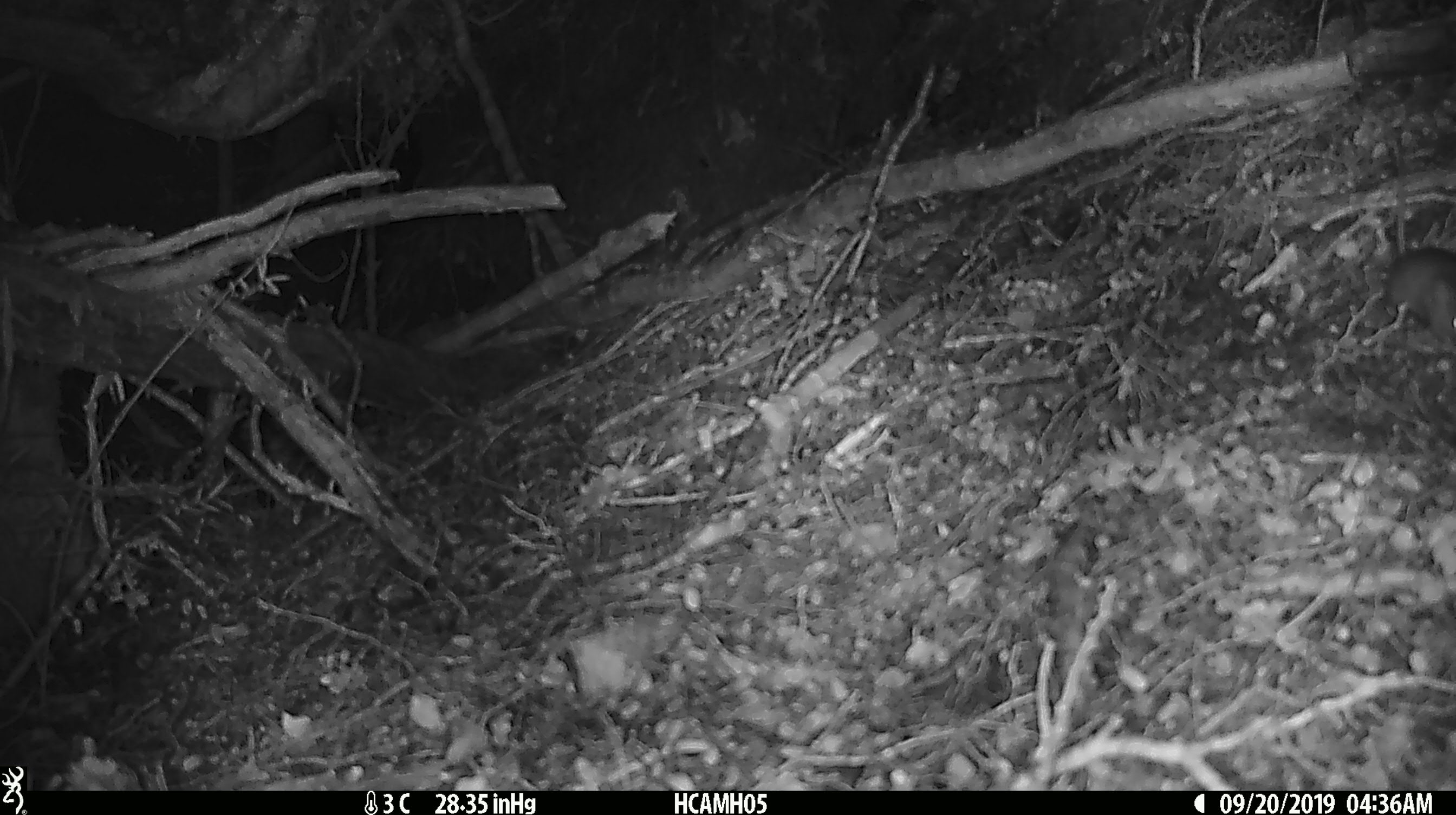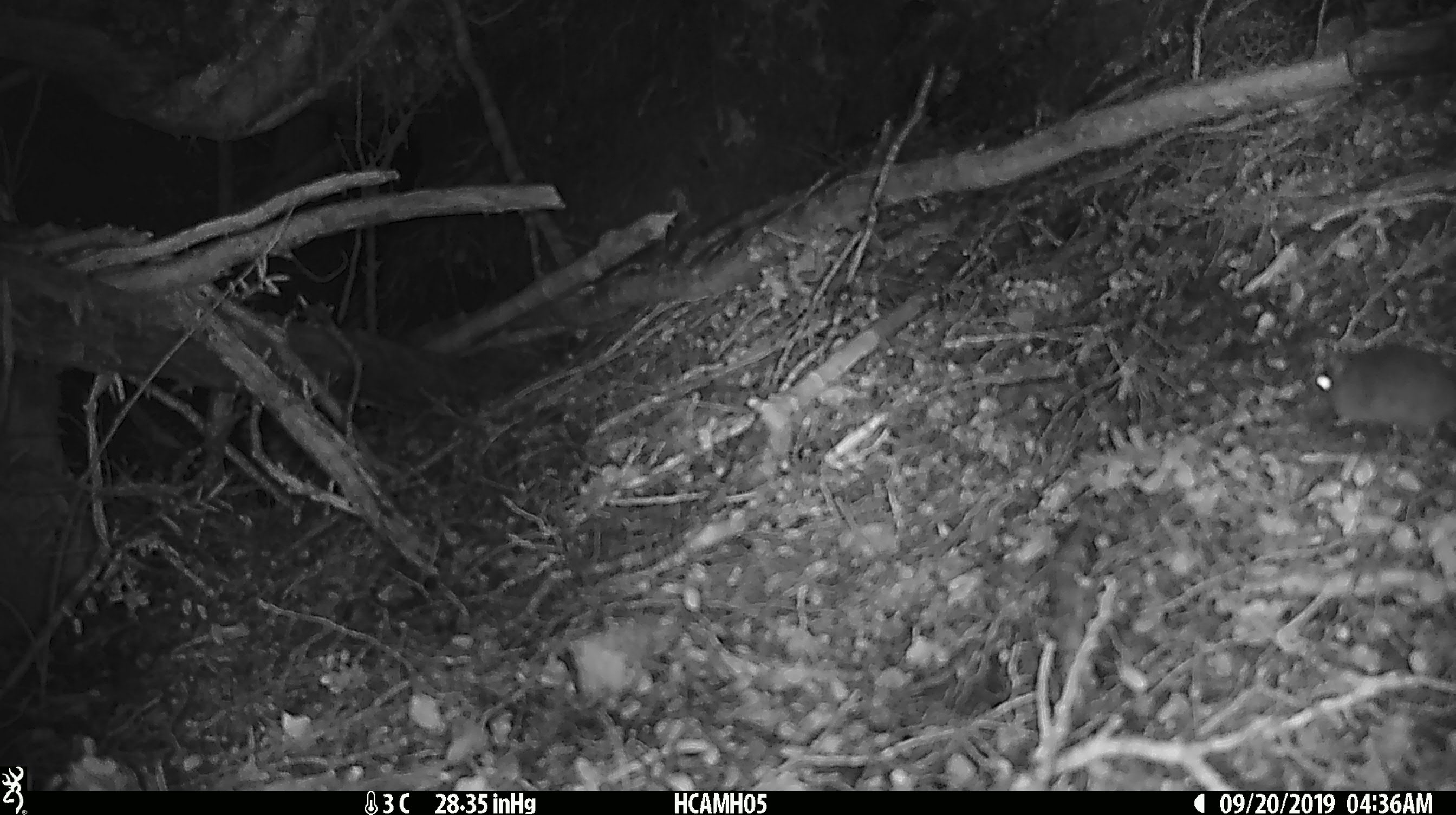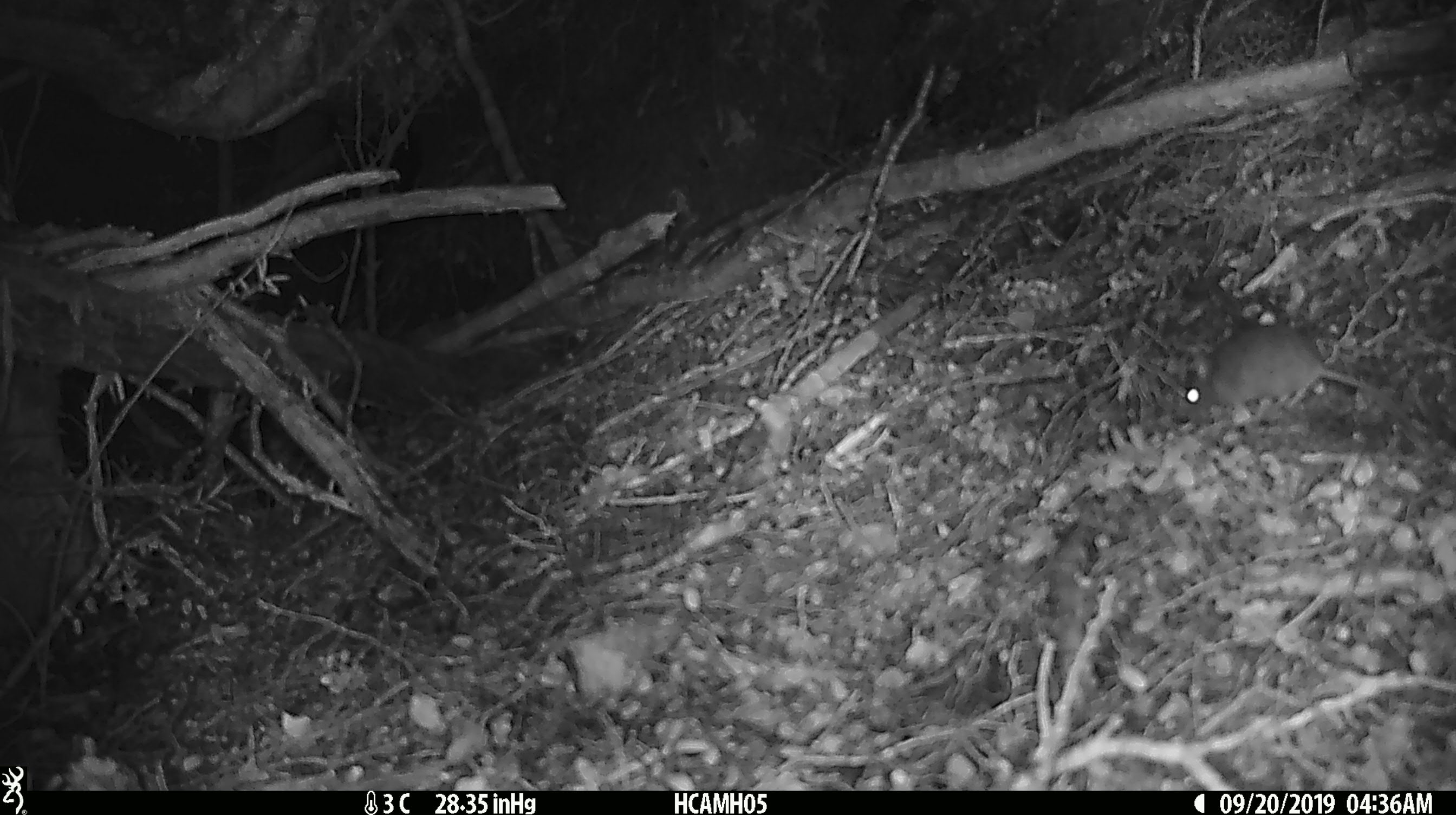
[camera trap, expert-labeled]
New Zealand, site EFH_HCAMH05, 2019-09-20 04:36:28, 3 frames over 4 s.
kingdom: Animalia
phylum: Chordata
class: Mammalia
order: Rodentia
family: Muridae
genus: Mus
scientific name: Mus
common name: mouse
Mouse (Mus).